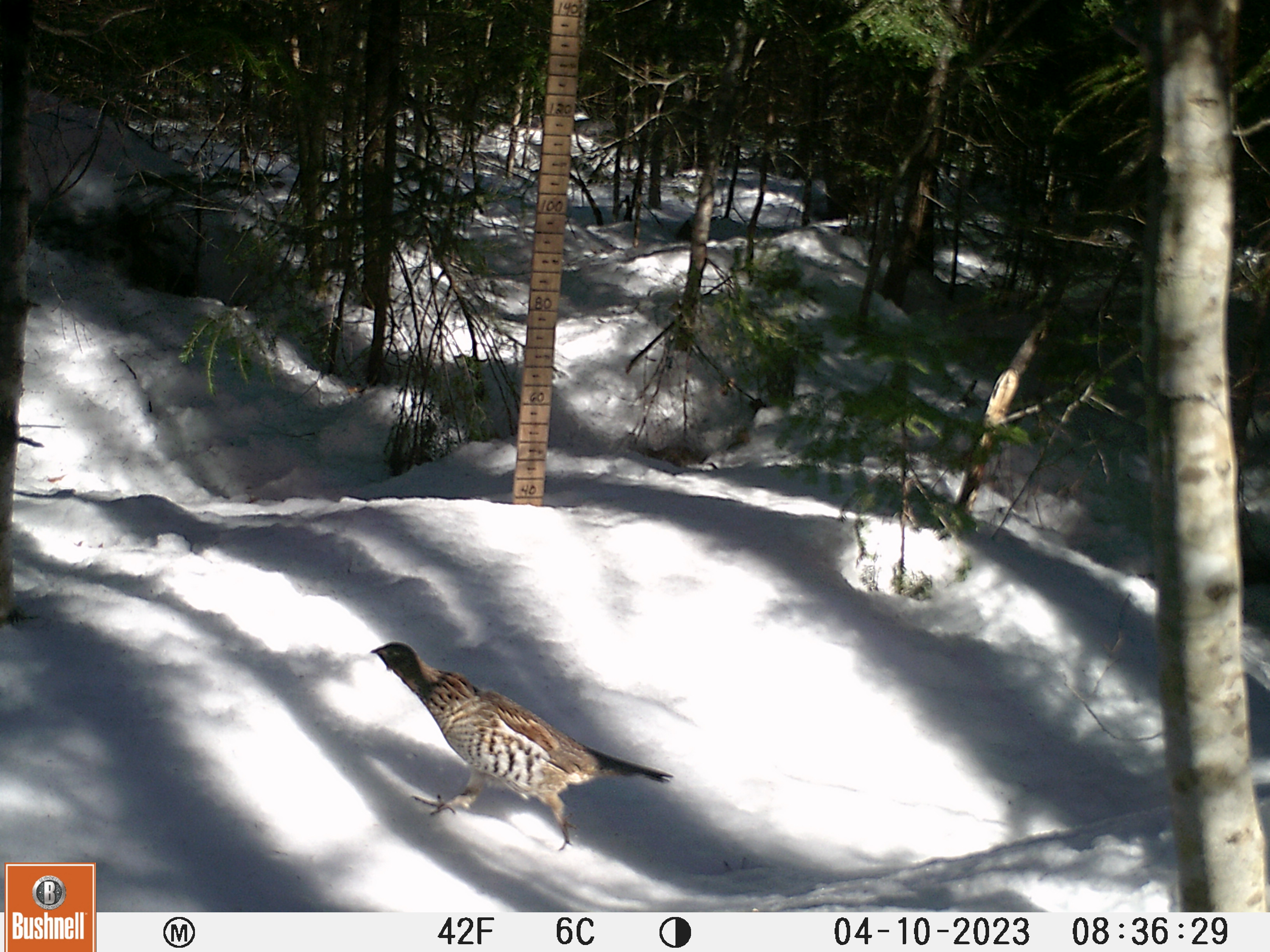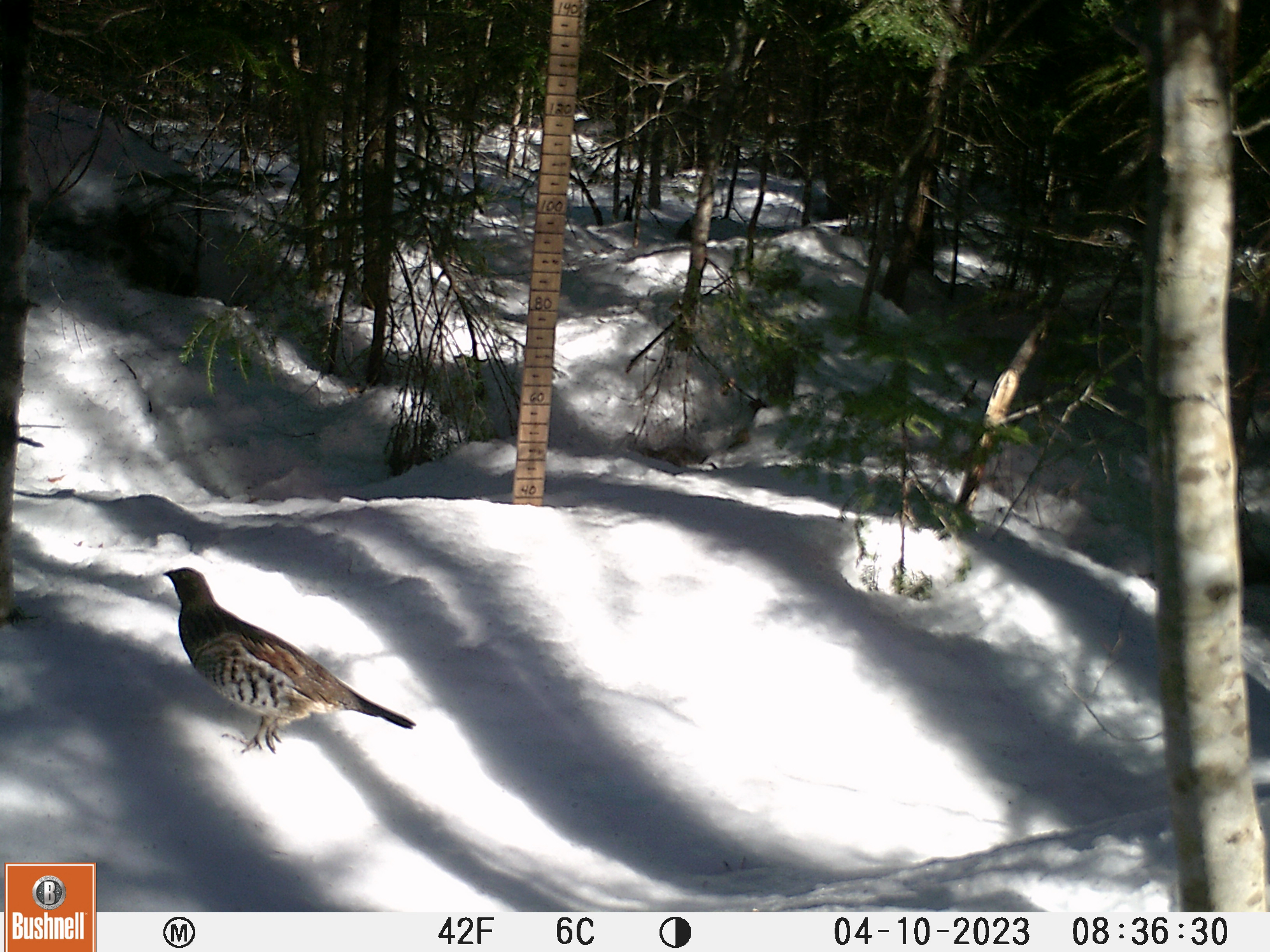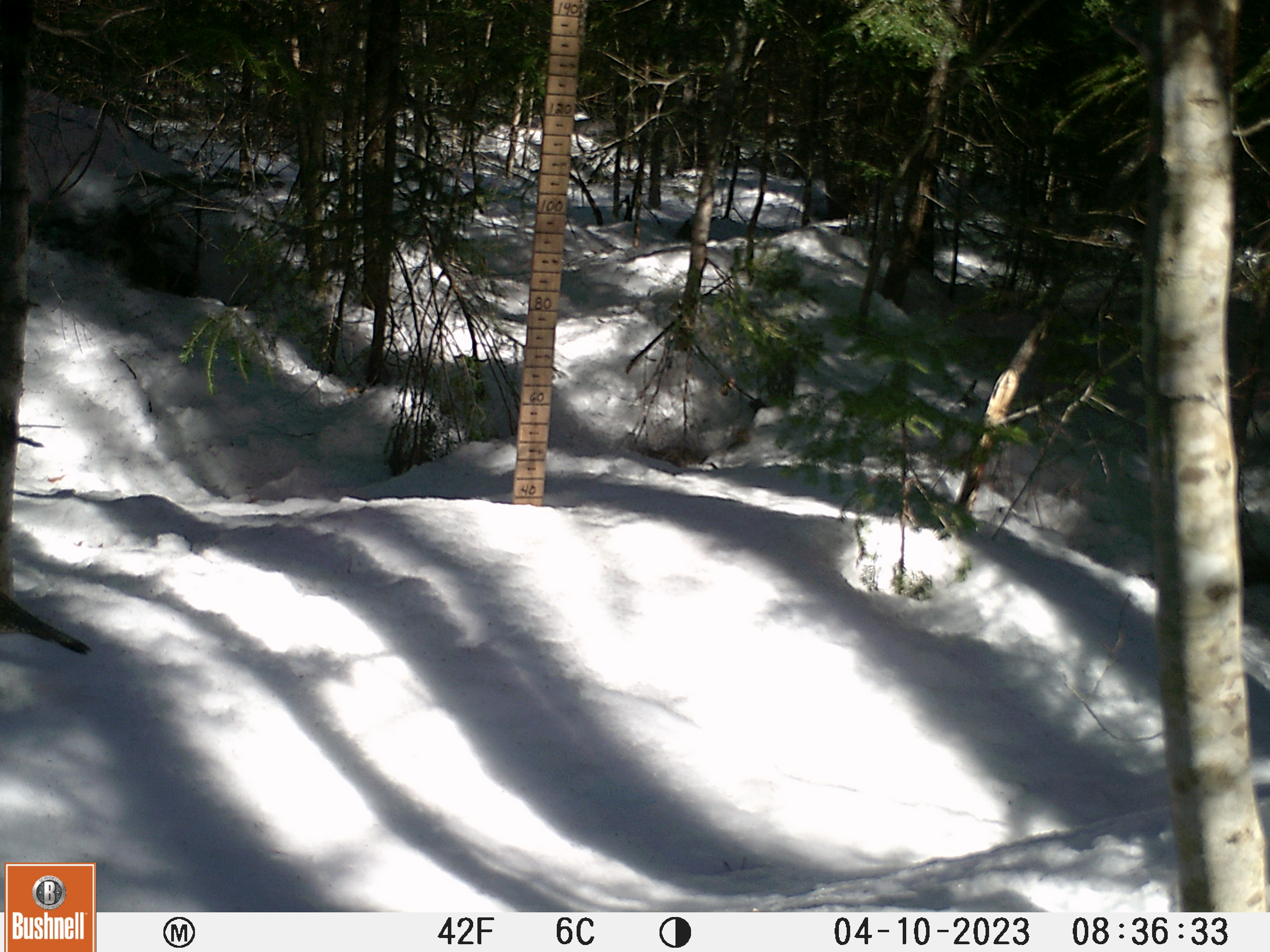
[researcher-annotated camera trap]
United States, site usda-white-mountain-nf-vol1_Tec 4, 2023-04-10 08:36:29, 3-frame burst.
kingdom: Animalia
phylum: Chordata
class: Aves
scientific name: Aves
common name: bird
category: bird sp.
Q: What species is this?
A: Bird sp. (bird) (Aves).